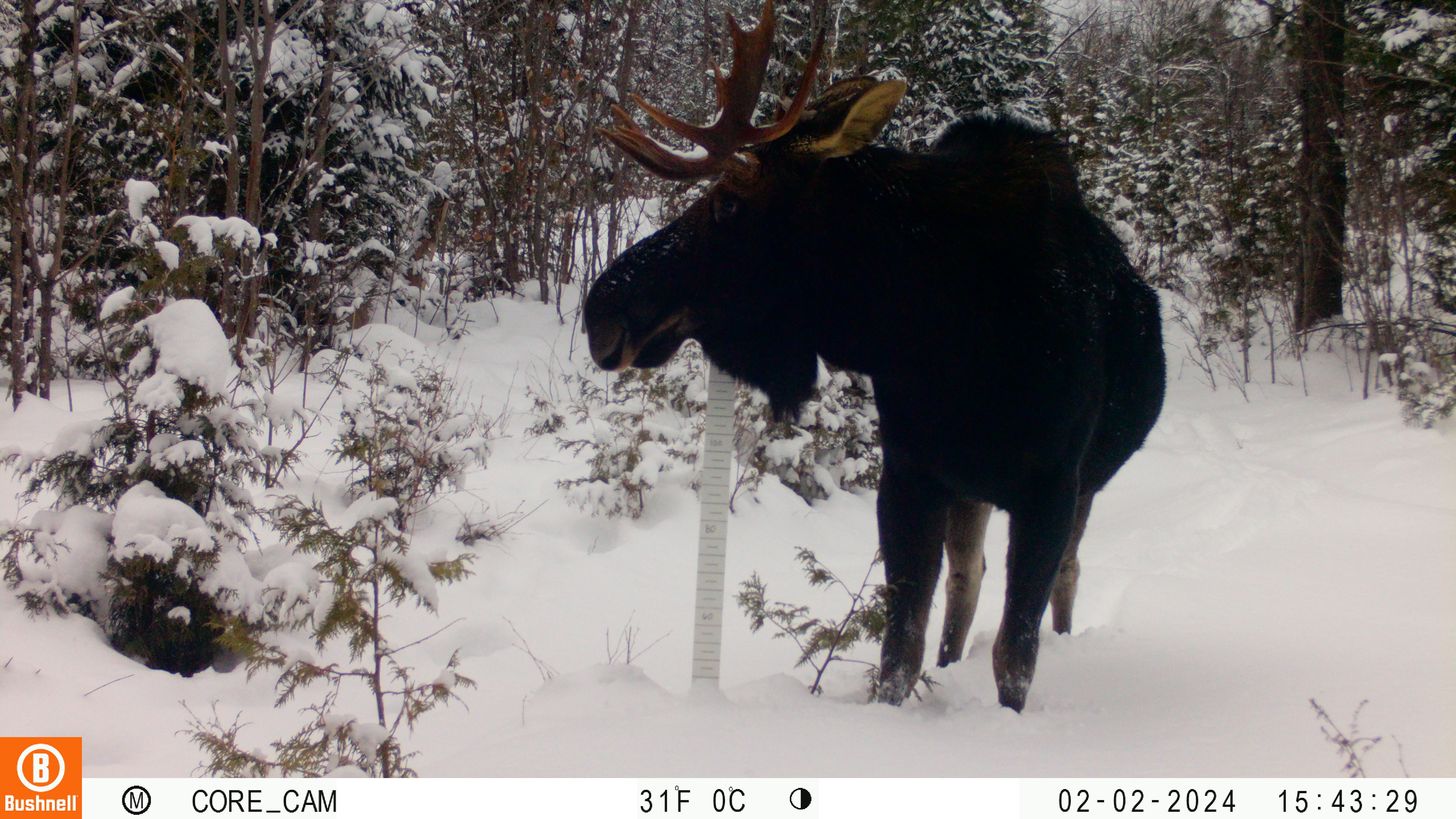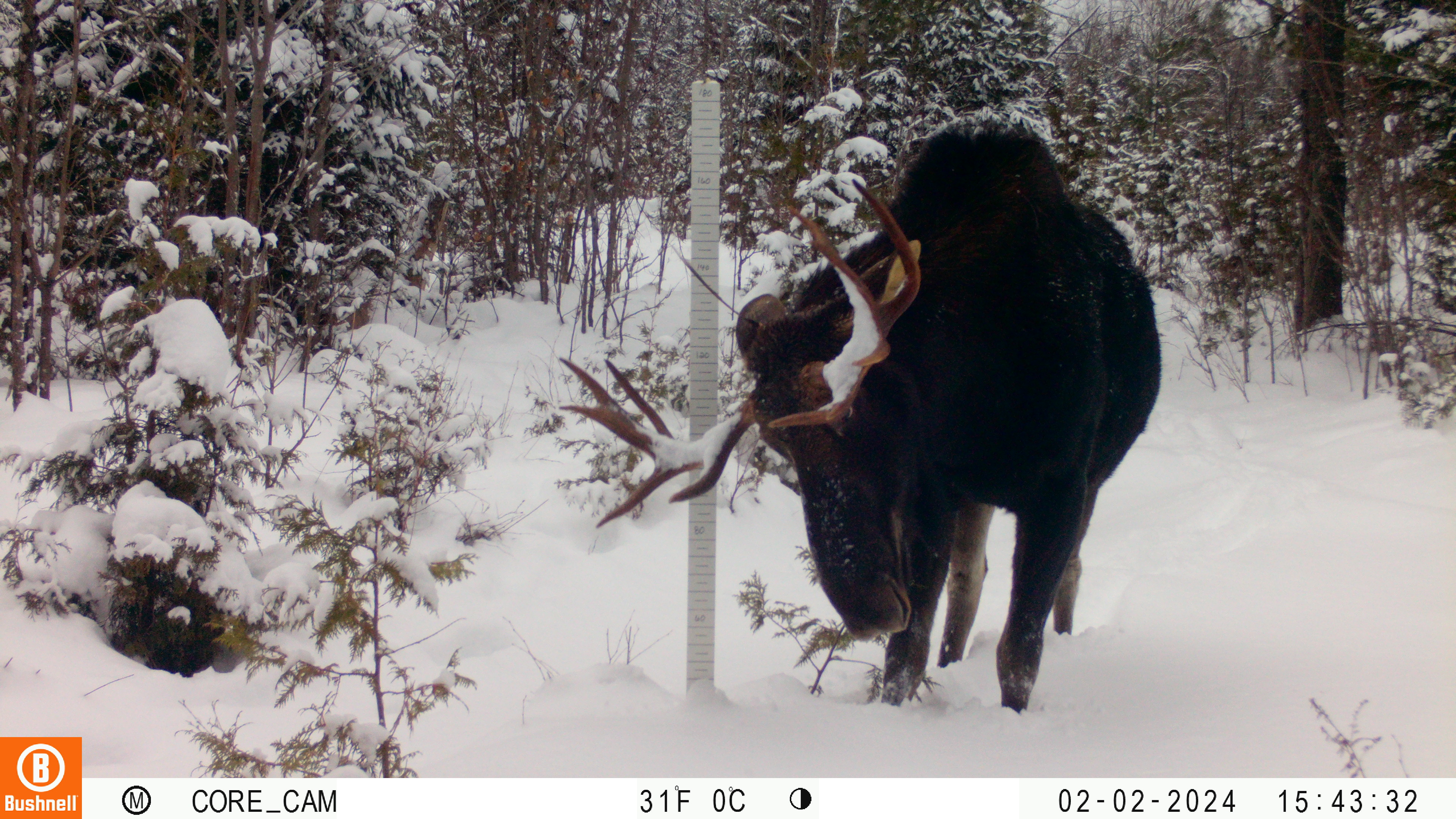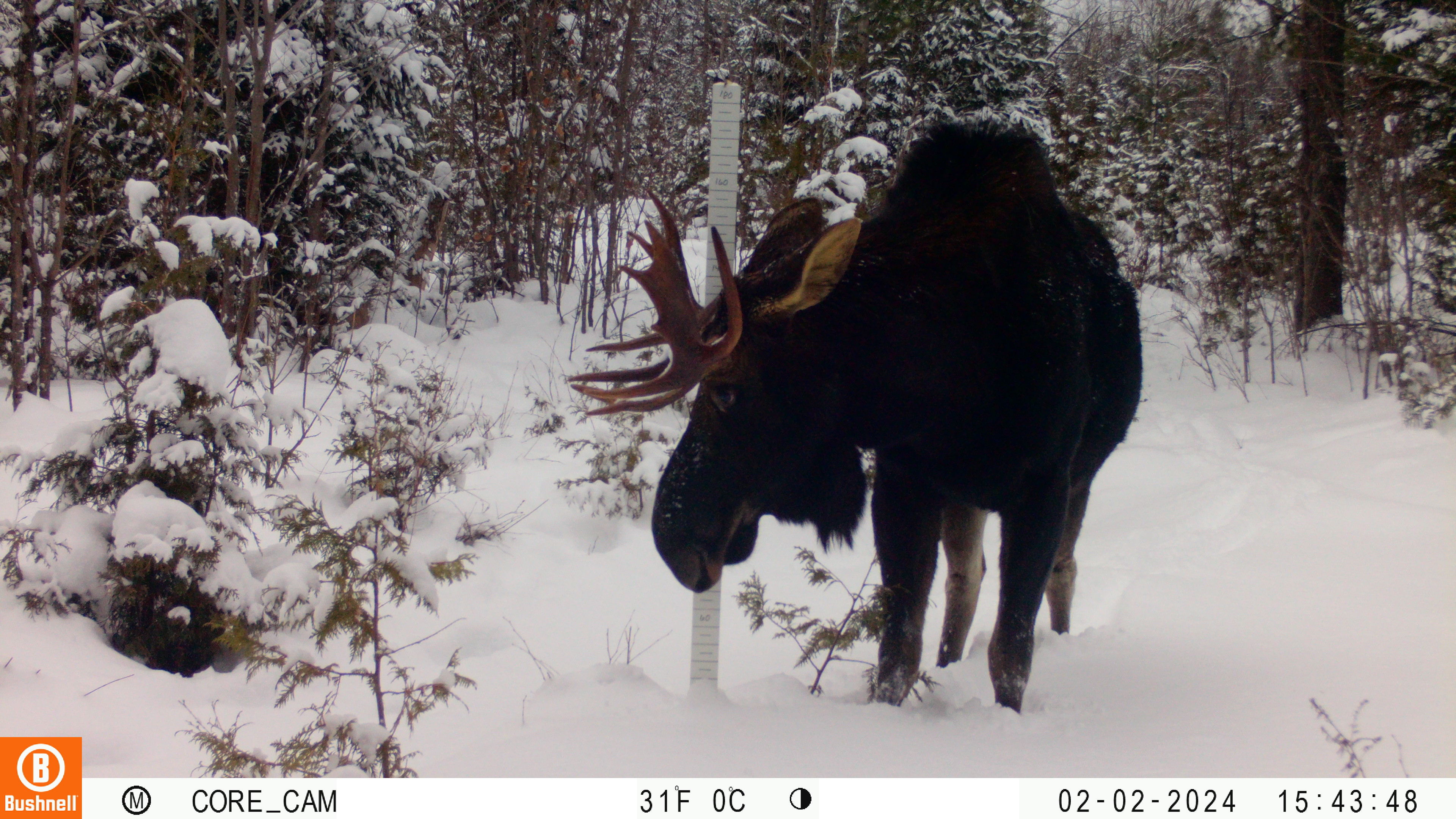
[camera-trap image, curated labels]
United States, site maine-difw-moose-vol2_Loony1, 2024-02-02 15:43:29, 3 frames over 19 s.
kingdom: Animalia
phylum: Chordata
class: Mammalia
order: Artiodactyla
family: Cervidae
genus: Alces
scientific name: Alces alces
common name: moose